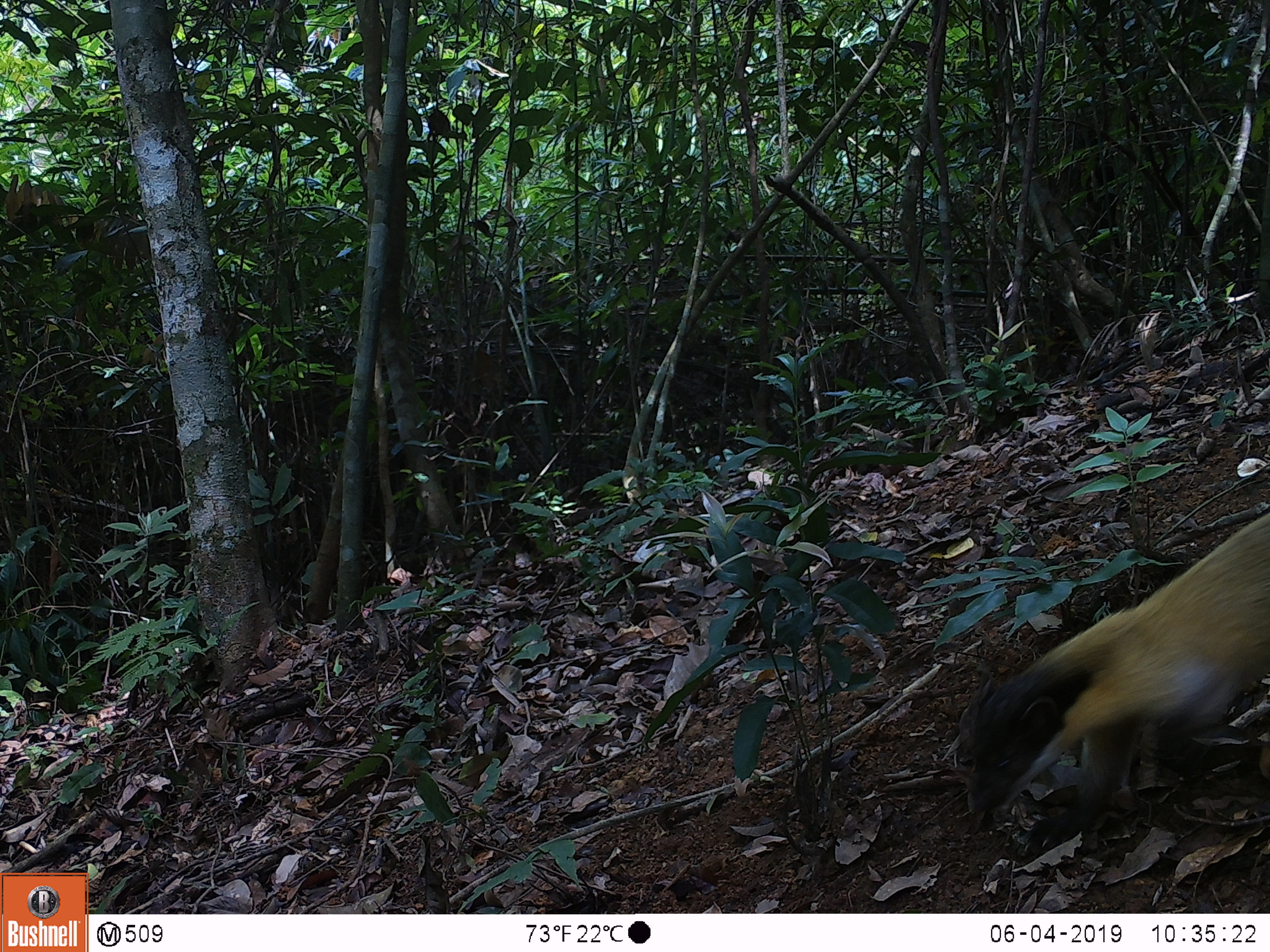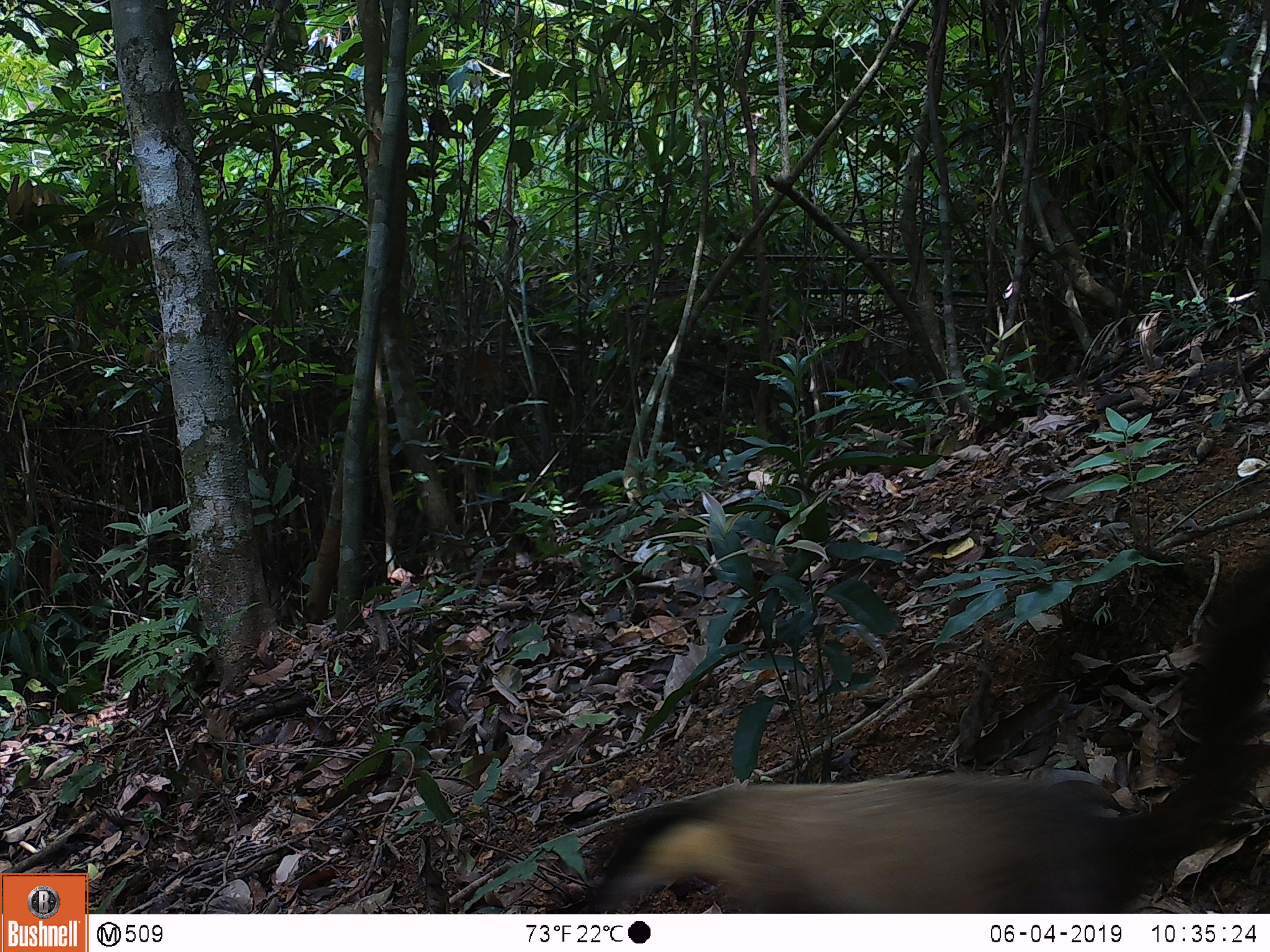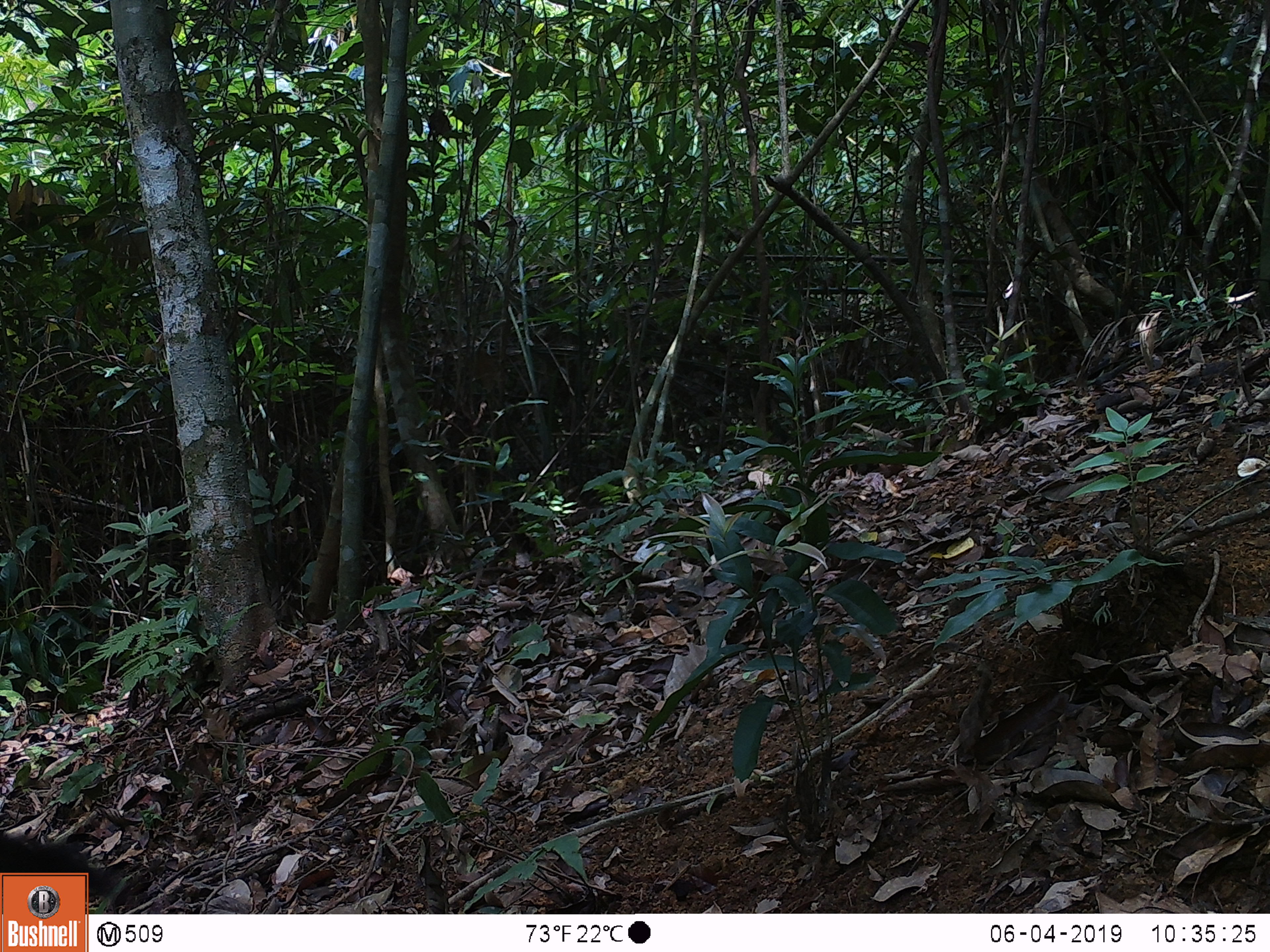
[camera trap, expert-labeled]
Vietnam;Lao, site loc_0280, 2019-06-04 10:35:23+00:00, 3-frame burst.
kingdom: Animalia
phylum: Chordata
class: Mammalia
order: Carnivora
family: Mustelidae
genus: Martes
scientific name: Martes flavigula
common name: yellow-throated marten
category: yellow throated marten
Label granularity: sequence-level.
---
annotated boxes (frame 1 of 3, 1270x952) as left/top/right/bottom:
yellow throated marten: 959/507/1270/854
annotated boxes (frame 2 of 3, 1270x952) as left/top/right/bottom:
yellow throated marten: 549/547/1270/912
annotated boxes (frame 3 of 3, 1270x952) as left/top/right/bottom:
yellow throated marten: 1/831/116/913